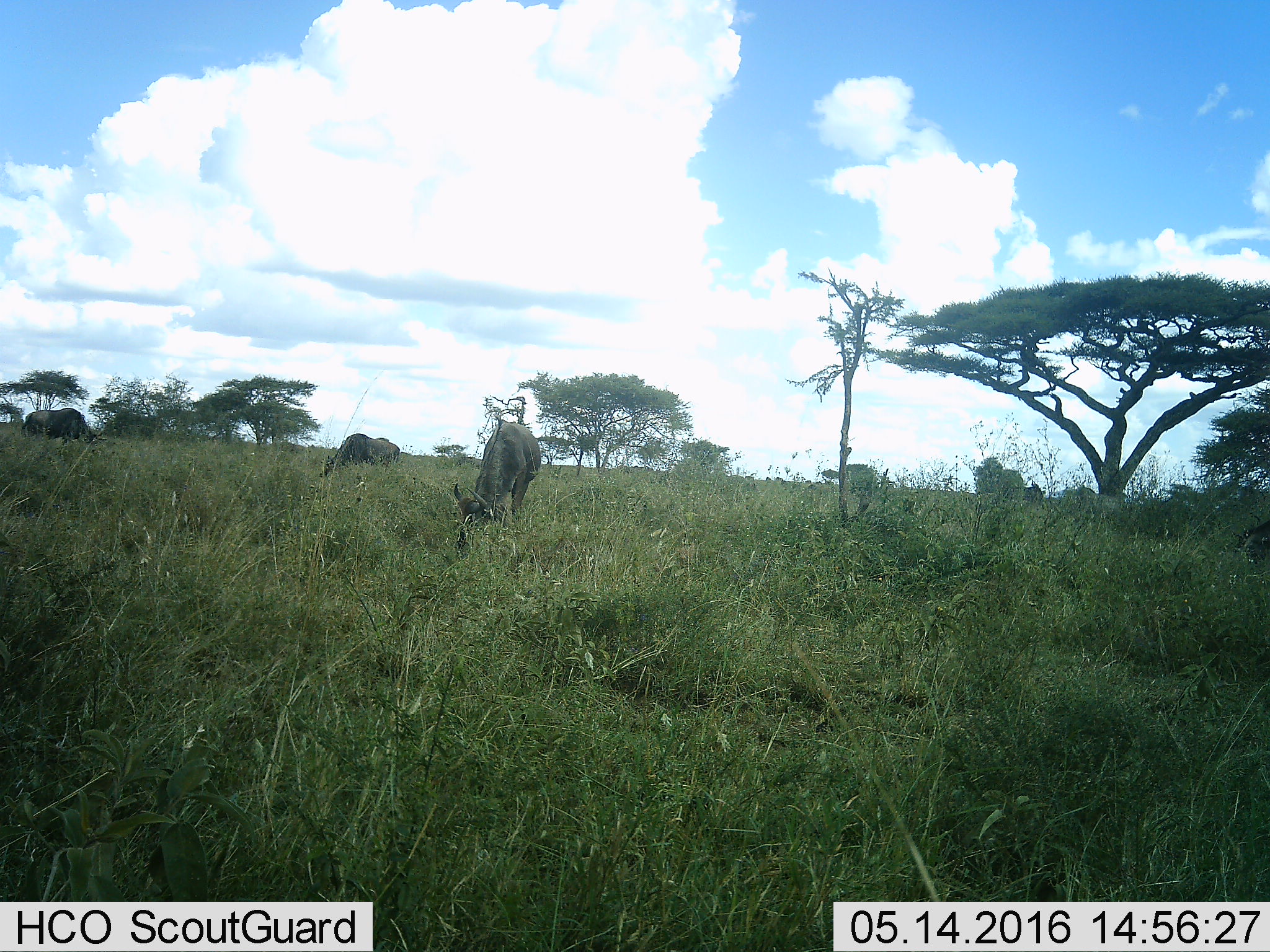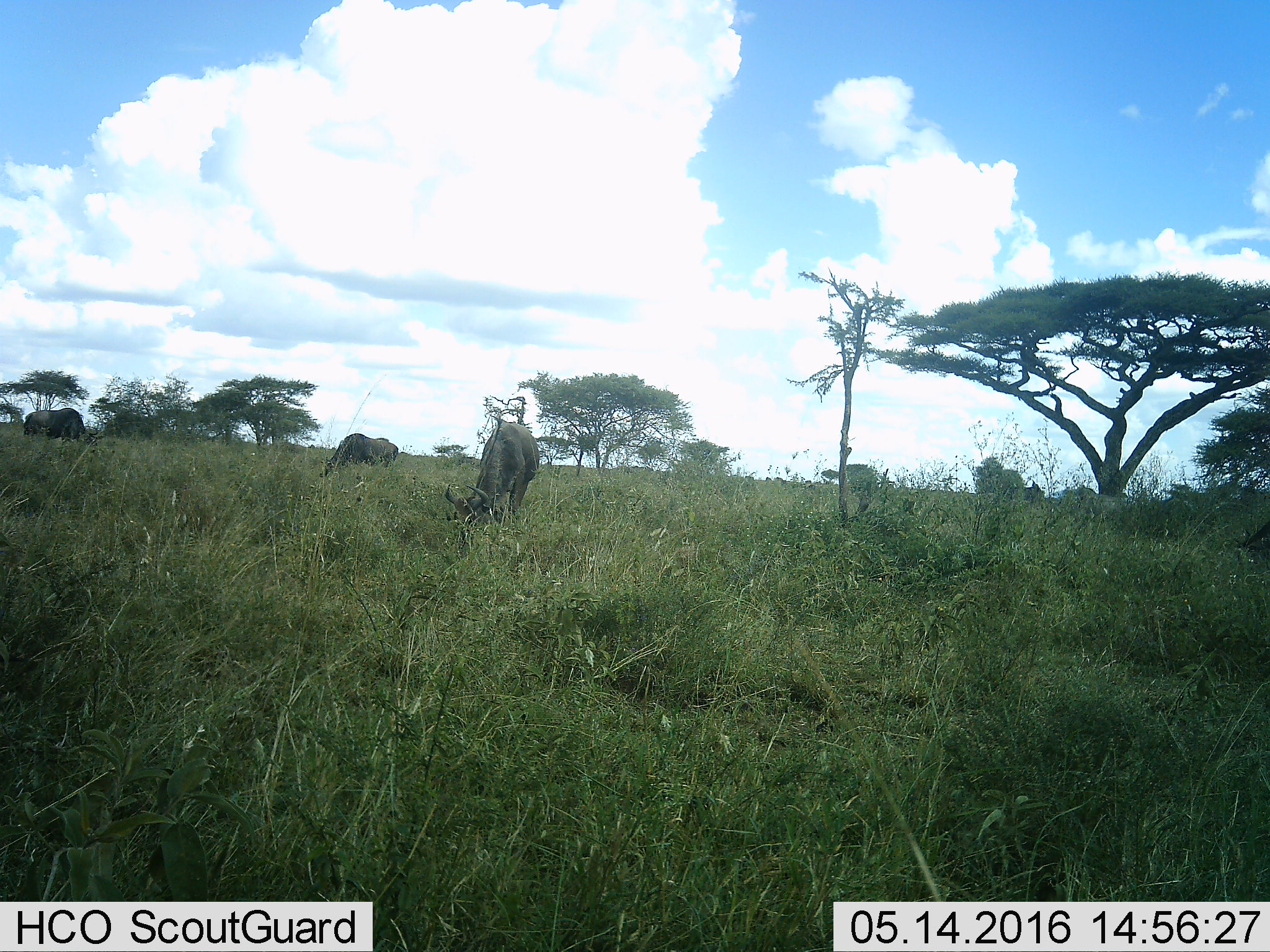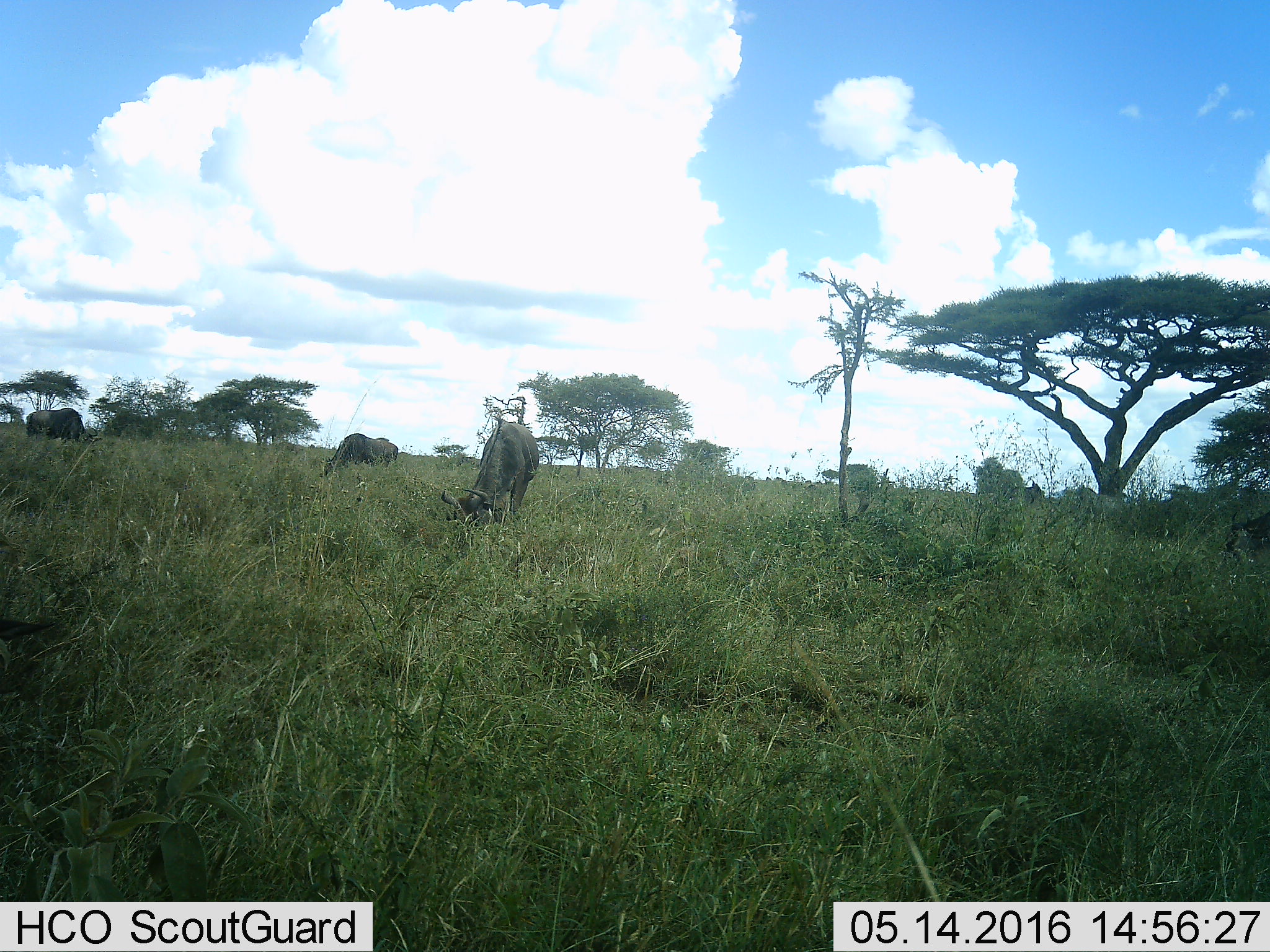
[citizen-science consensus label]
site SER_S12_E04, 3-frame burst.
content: unidentified animal